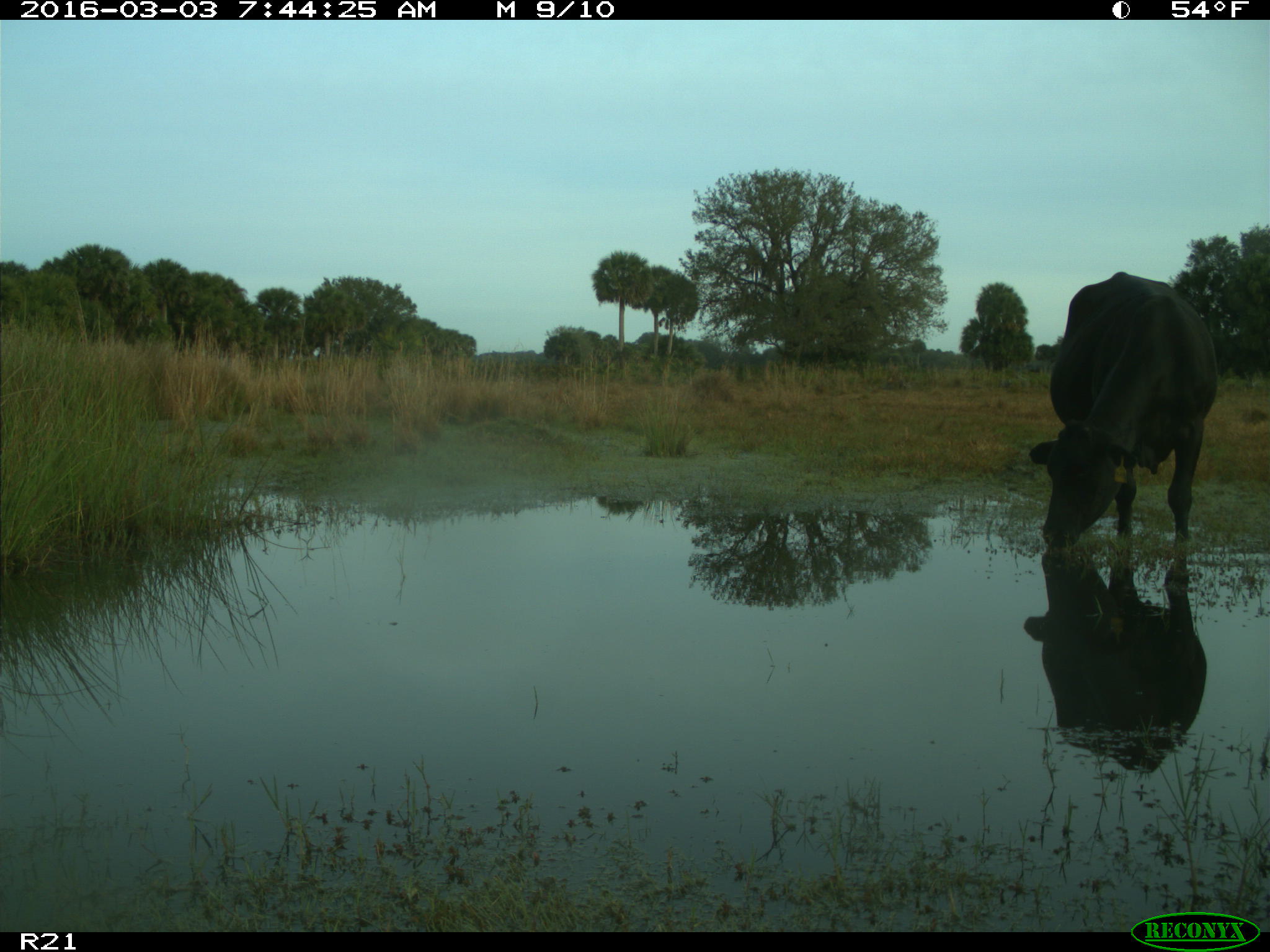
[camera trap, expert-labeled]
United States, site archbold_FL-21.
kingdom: Animalia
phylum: Chordata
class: Mammalia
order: Artiodactyla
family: Bovidae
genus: Bos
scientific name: Bos taurus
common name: domestic cow